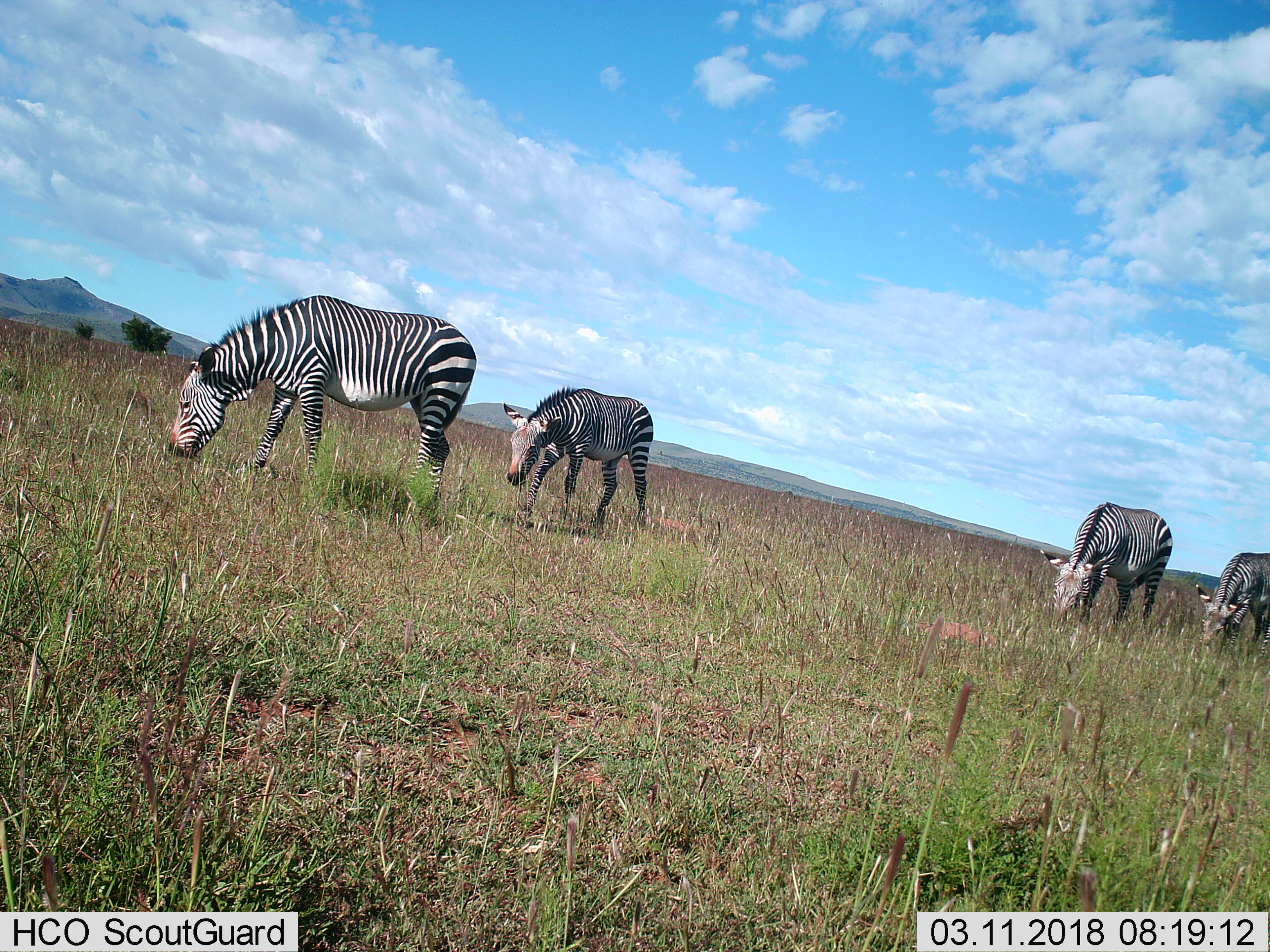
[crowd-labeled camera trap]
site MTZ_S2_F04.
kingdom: Animalia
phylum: Chordata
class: Mammalia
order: Perissodactyla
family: Equidae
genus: Equus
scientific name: Equus zebra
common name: mountain zebra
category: zebramountain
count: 4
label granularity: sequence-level